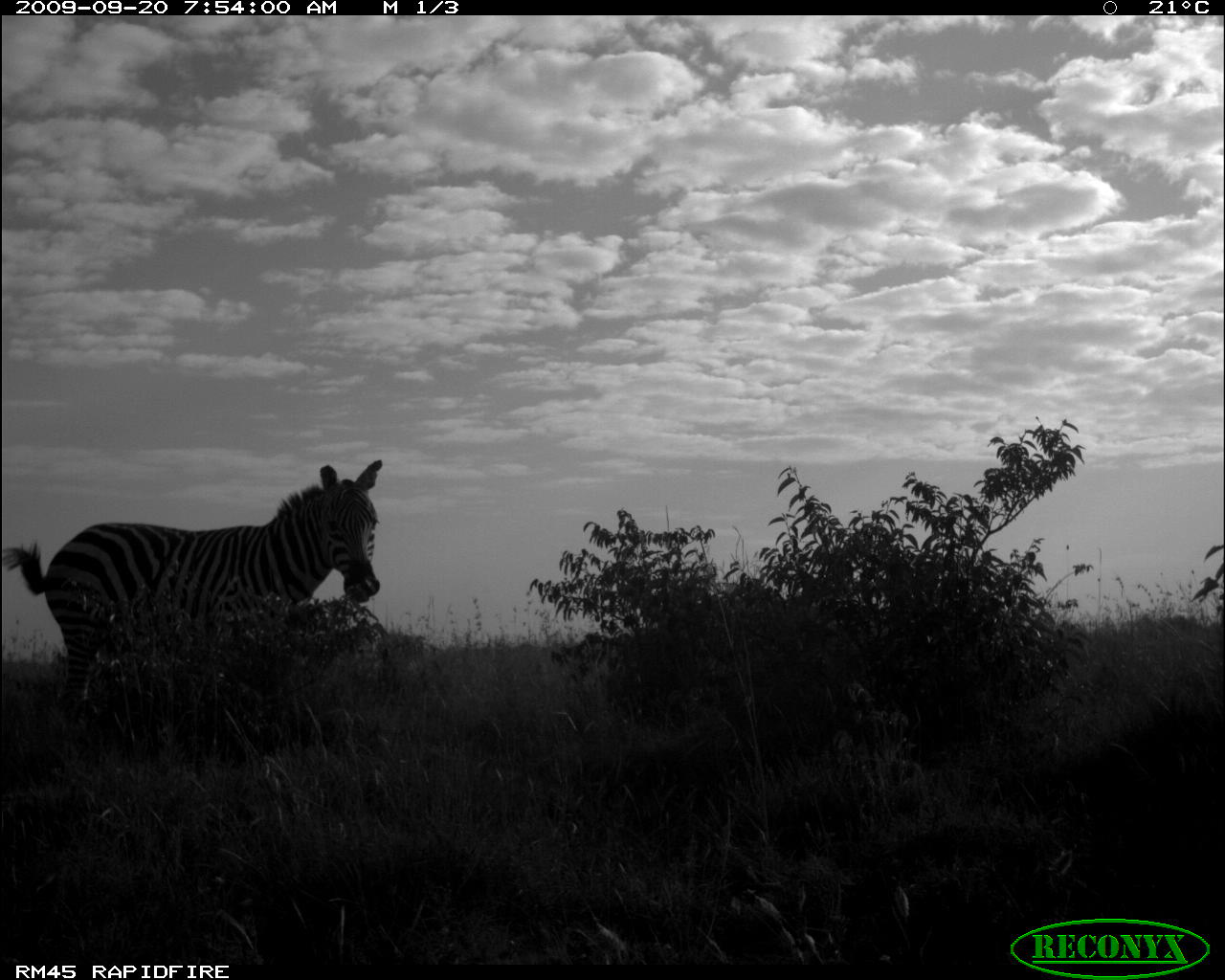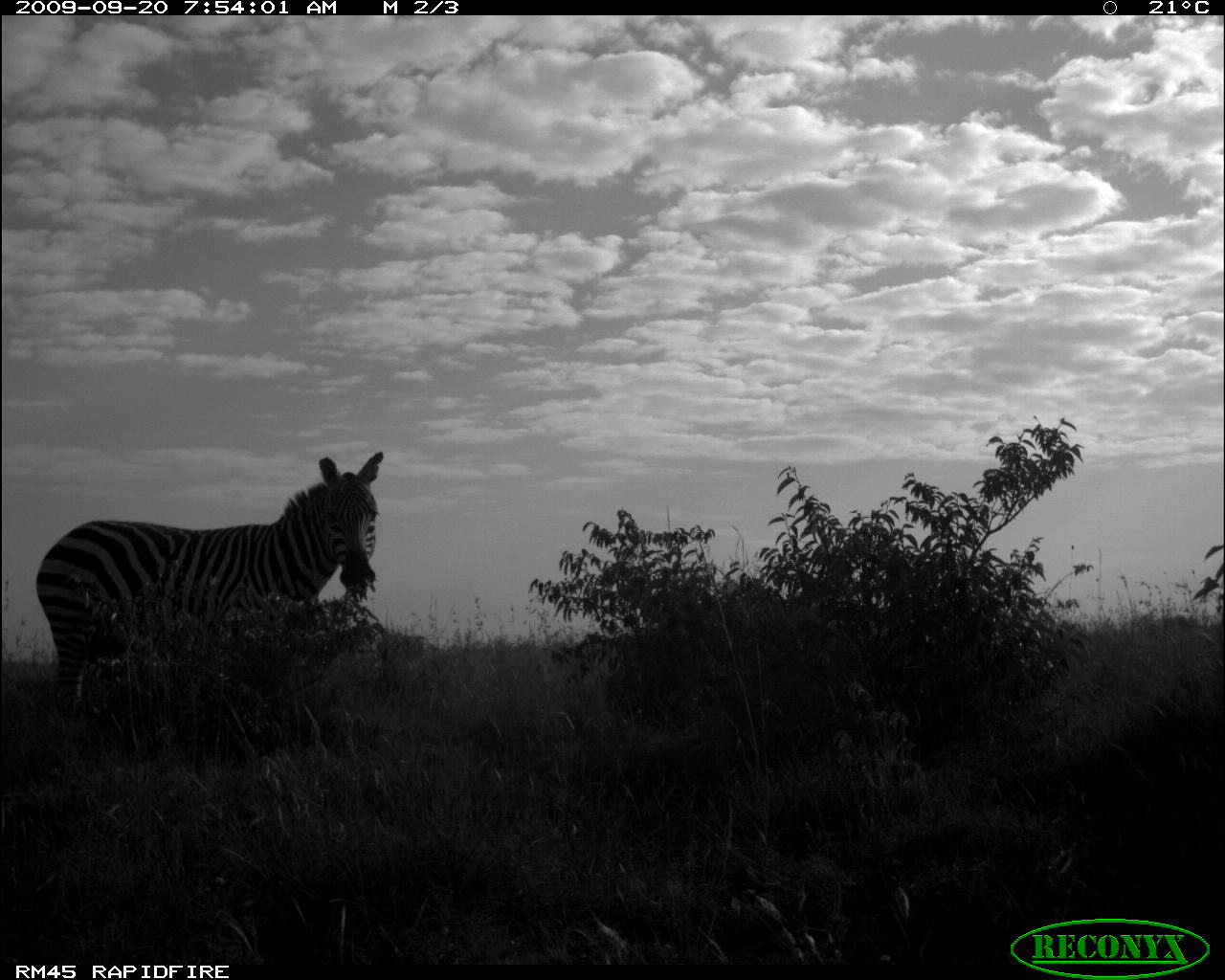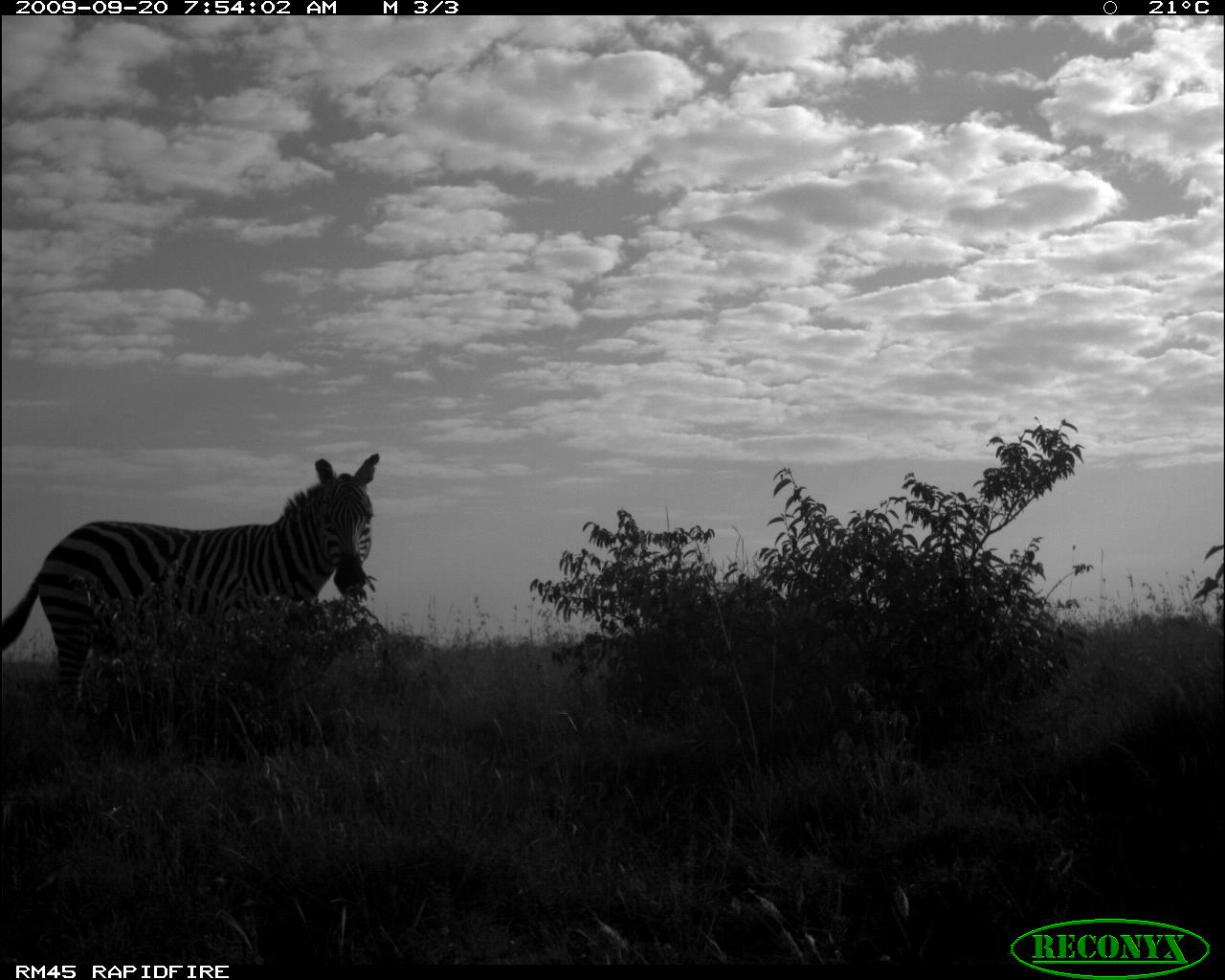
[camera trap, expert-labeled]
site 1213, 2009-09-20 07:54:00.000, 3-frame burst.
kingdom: Animalia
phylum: Chordata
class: Mammalia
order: Perissodactyla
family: Equidae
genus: Equus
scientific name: Equus quagga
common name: plains zebra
Equus quagga (plains zebra), count 1.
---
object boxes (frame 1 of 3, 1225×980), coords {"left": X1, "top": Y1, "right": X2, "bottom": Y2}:
equus quagga: {"left": 5, "top": 459, "right": 382, "bottom": 705}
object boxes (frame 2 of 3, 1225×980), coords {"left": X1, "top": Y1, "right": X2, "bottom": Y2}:
equus quagga: {"left": 36, "top": 451, "right": 385, "bottom": 716}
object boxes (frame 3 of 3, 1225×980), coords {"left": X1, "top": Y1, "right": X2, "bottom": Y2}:
equus quagga: {"left": 0, "top": 453, "right": 379, "bottom": 716}